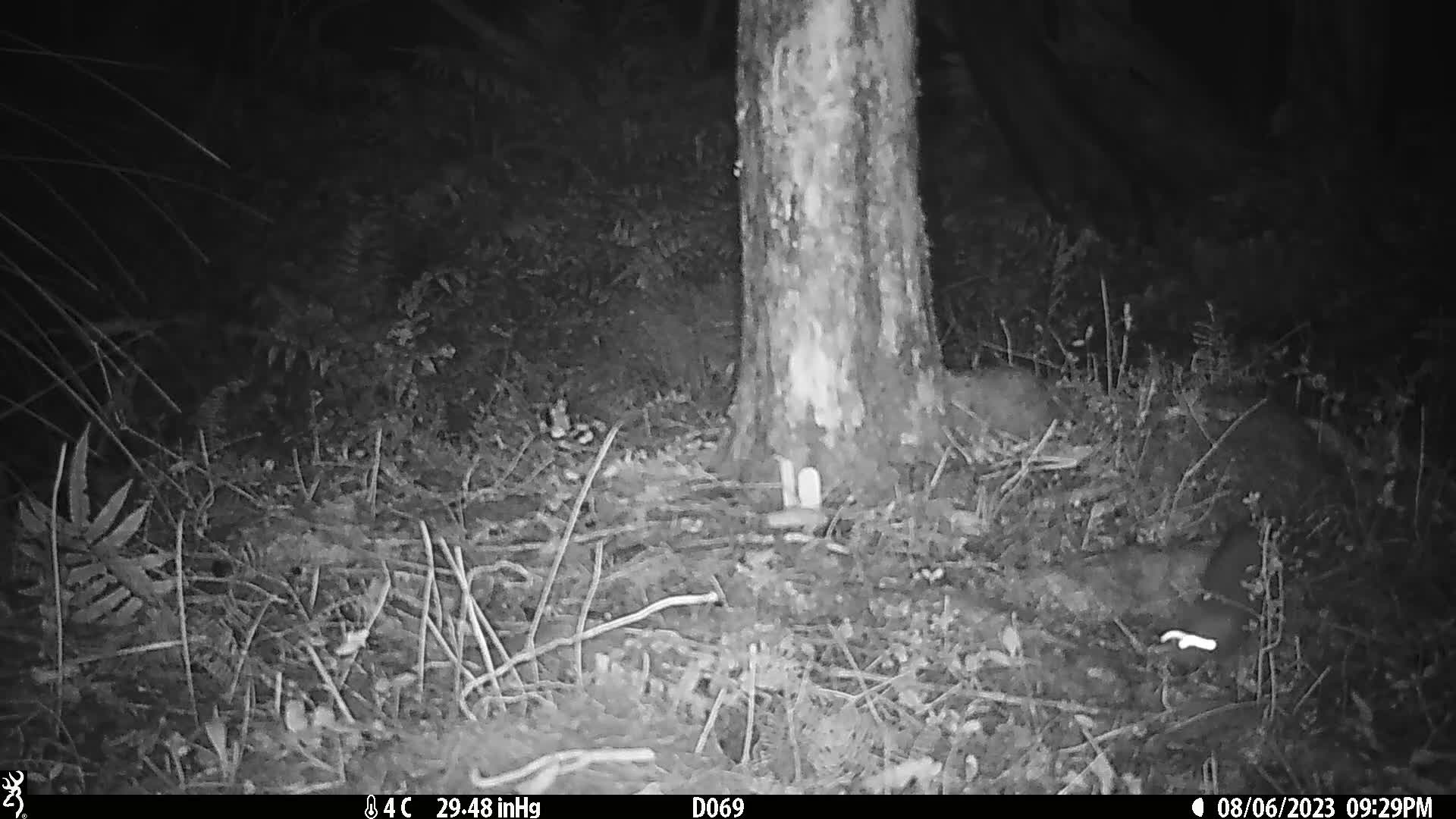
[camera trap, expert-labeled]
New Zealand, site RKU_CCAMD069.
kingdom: Animalia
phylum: Chordata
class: Mammalia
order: Rodentia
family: Muridae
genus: Rattus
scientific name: Rattus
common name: rat